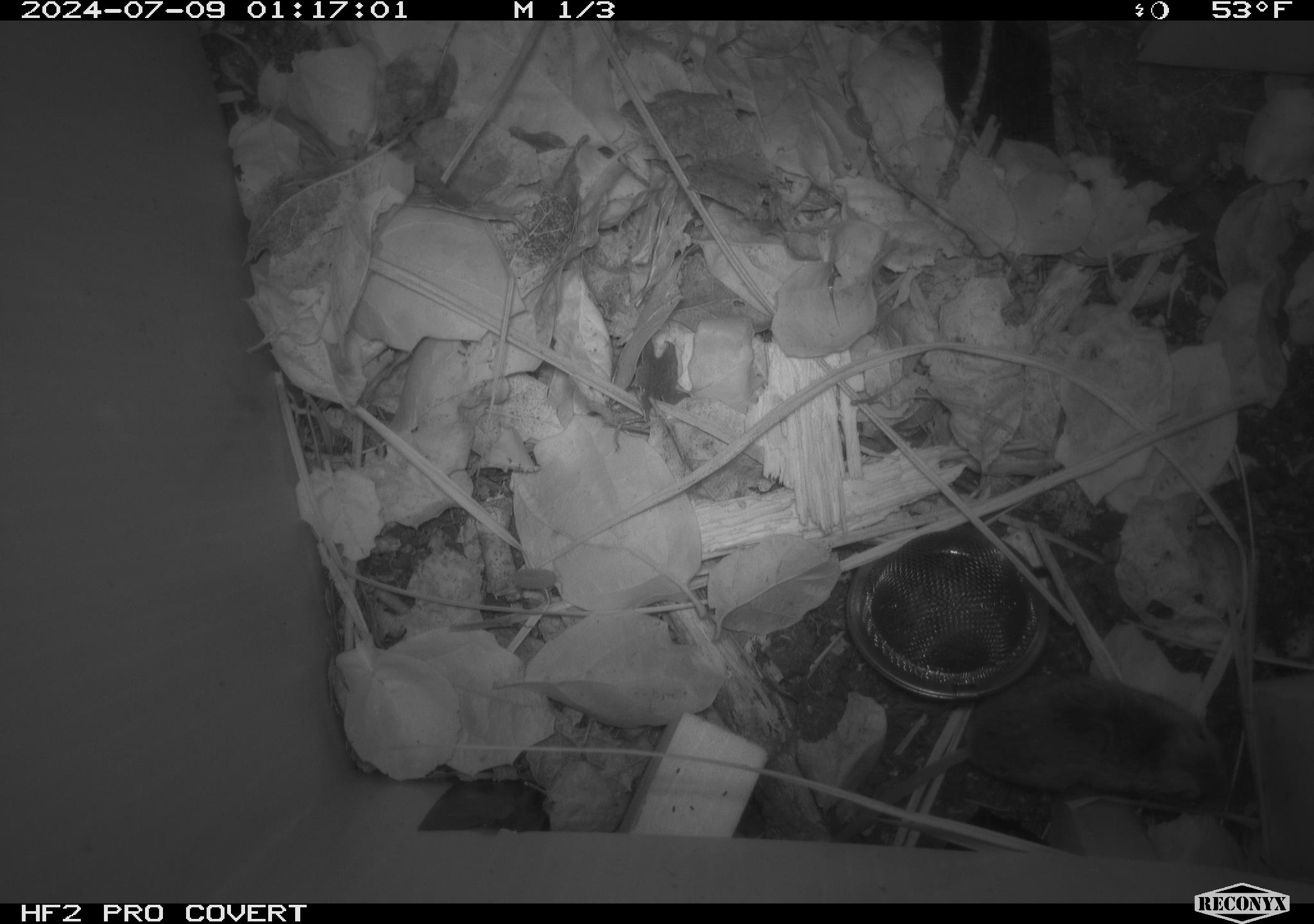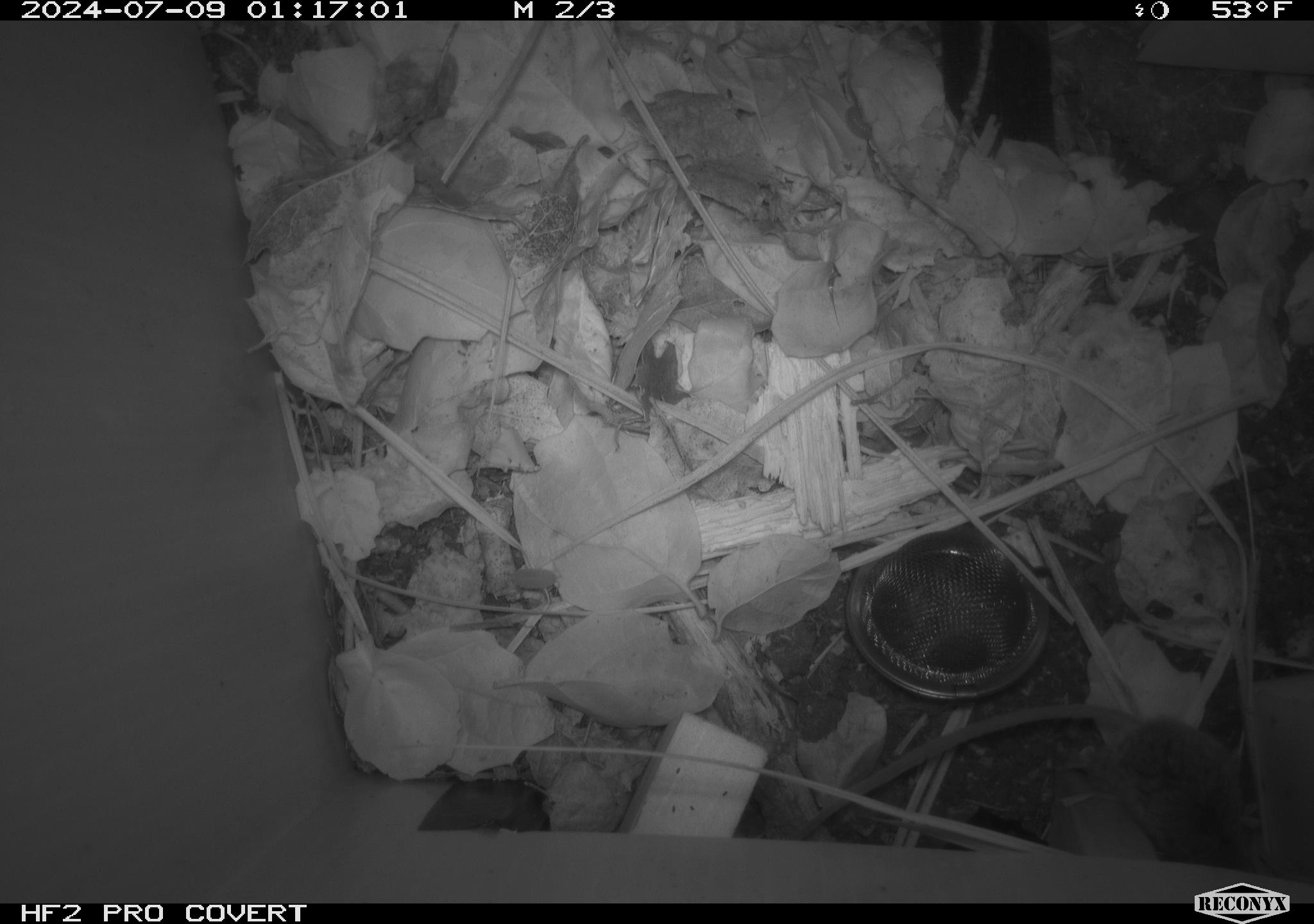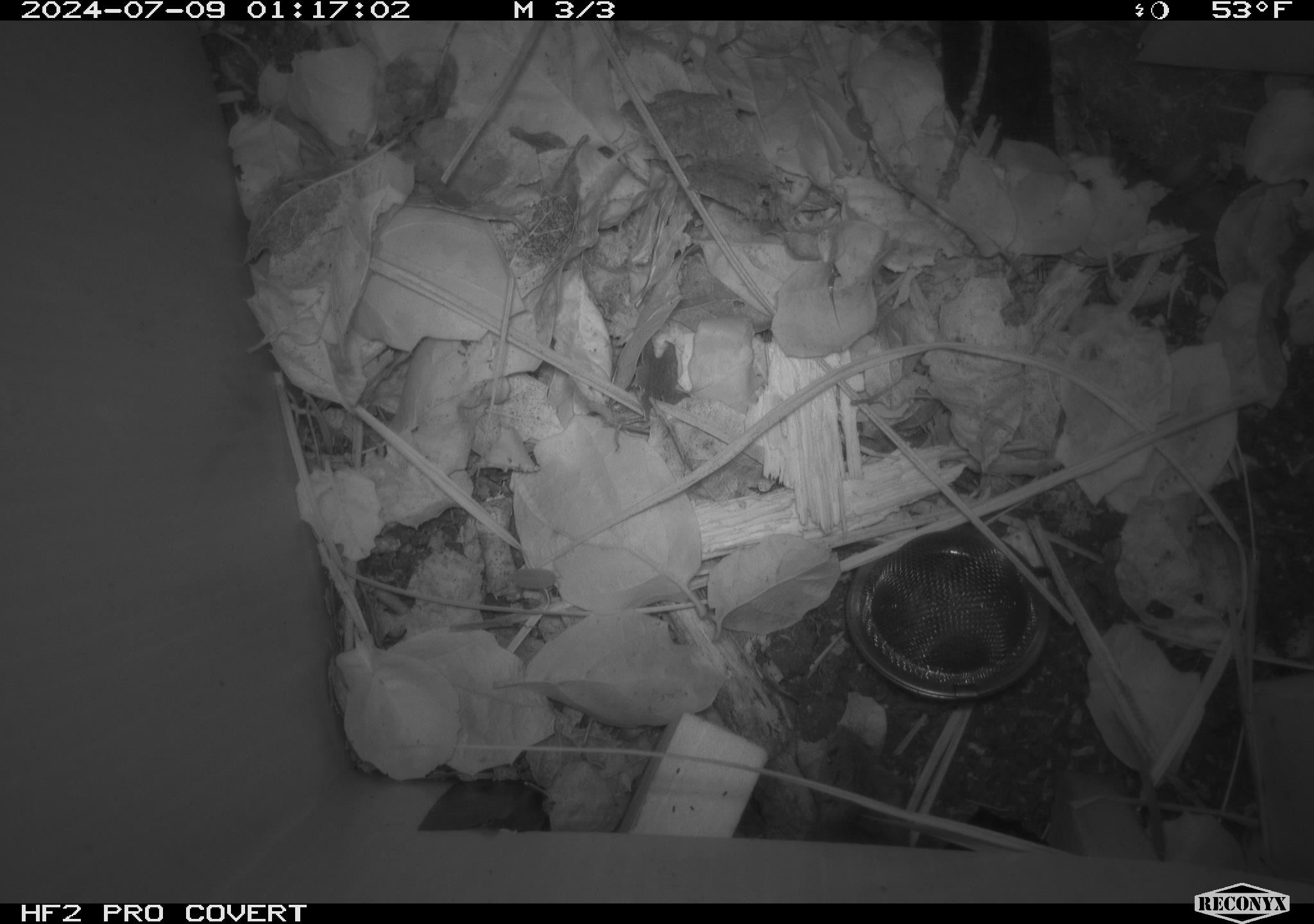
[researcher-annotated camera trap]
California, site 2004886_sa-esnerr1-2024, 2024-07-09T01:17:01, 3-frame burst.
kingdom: Animalia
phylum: Chordata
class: Mammalia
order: Rodentia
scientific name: Rodentia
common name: rodent